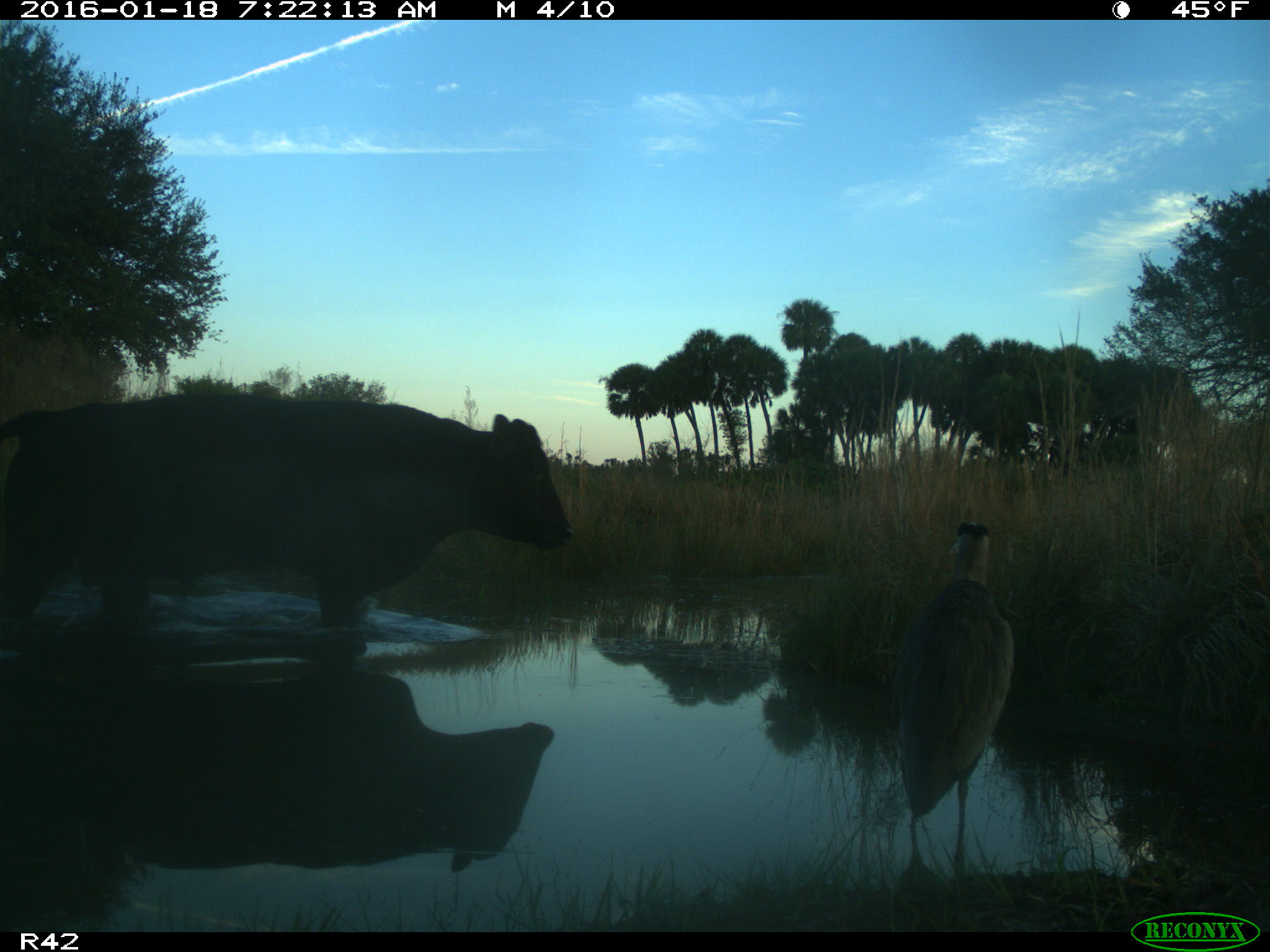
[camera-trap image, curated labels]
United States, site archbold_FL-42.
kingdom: Animalia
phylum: Chordata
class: Mammalia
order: Artiodactyla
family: Bovidae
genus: Bos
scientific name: Bos taurus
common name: domestic cow